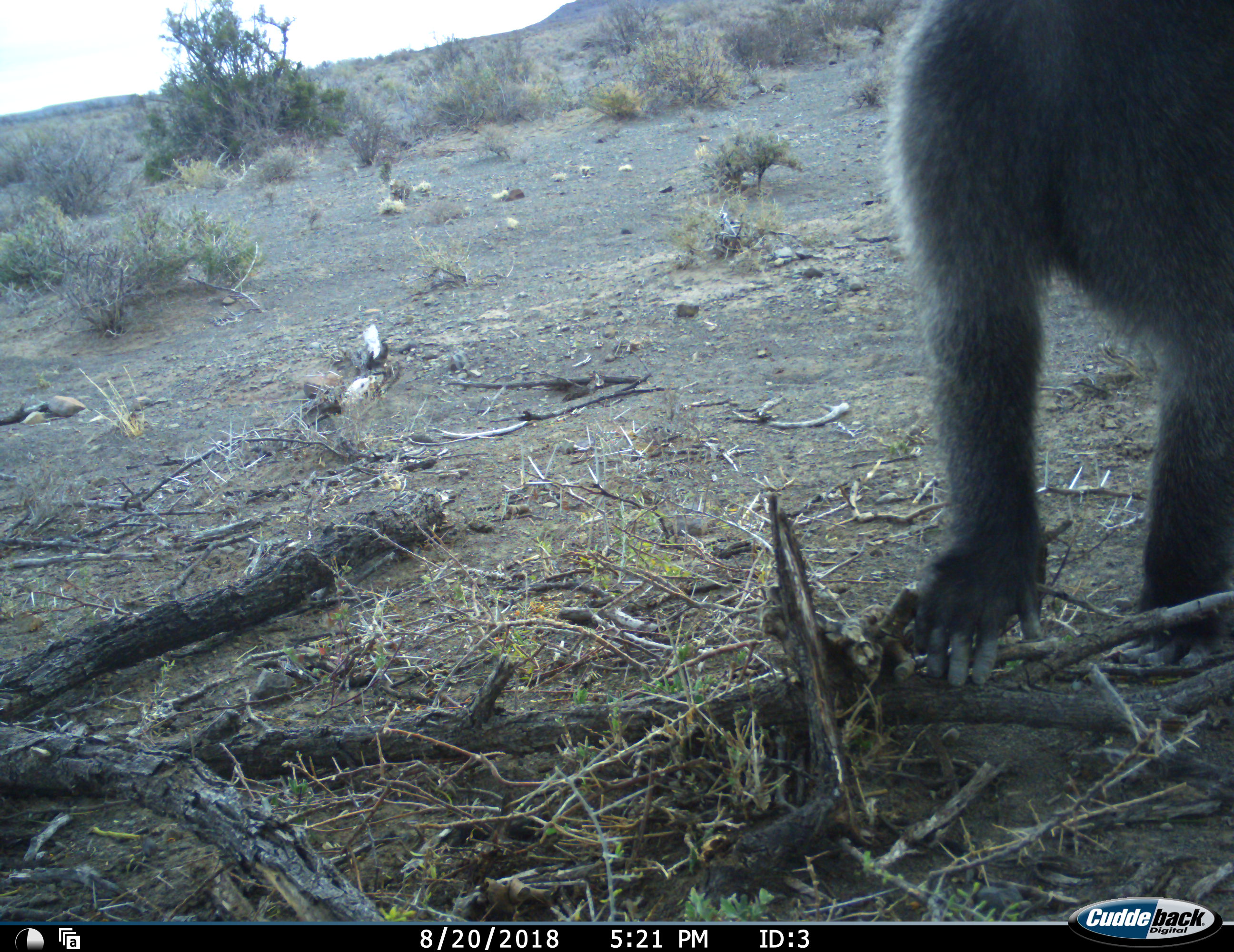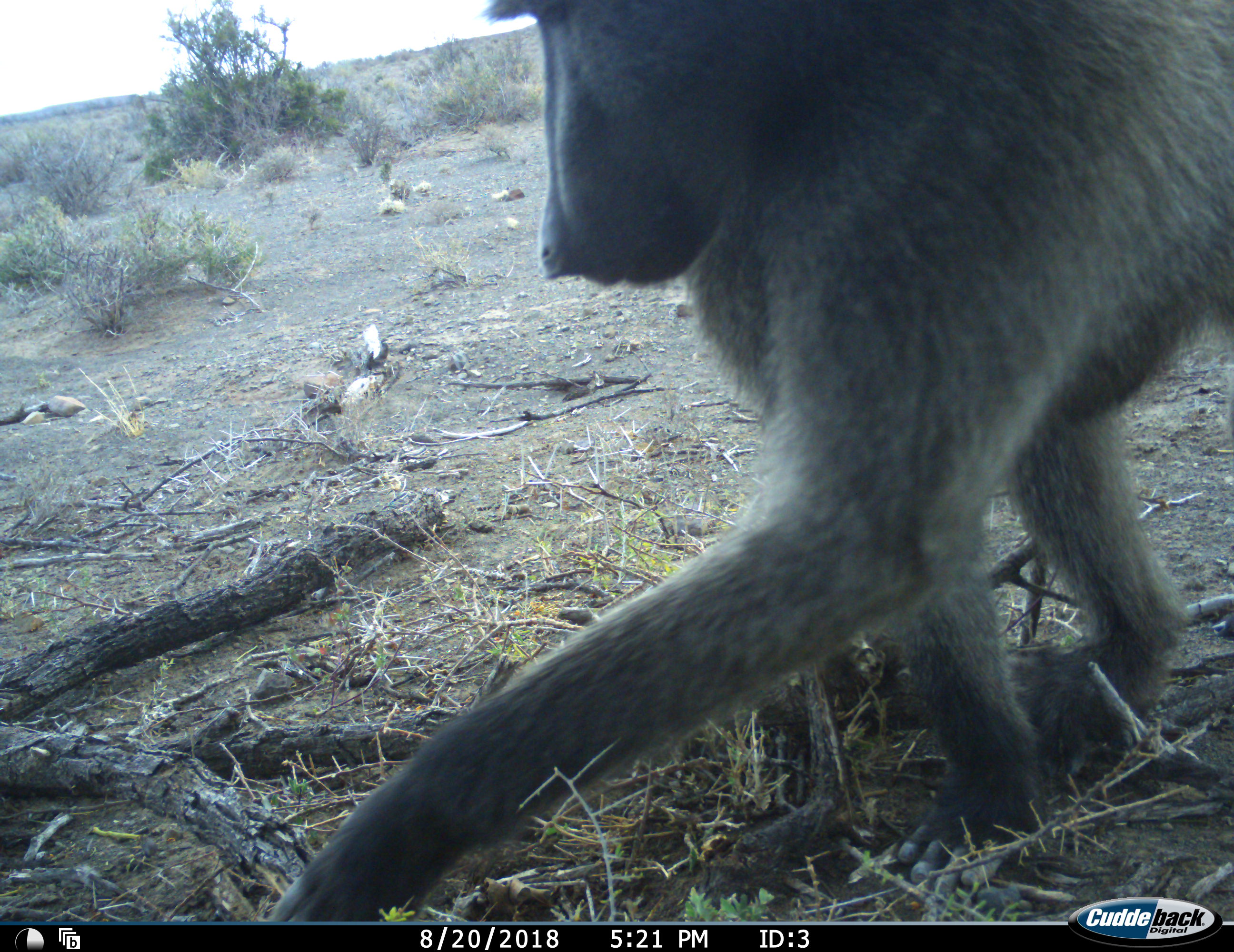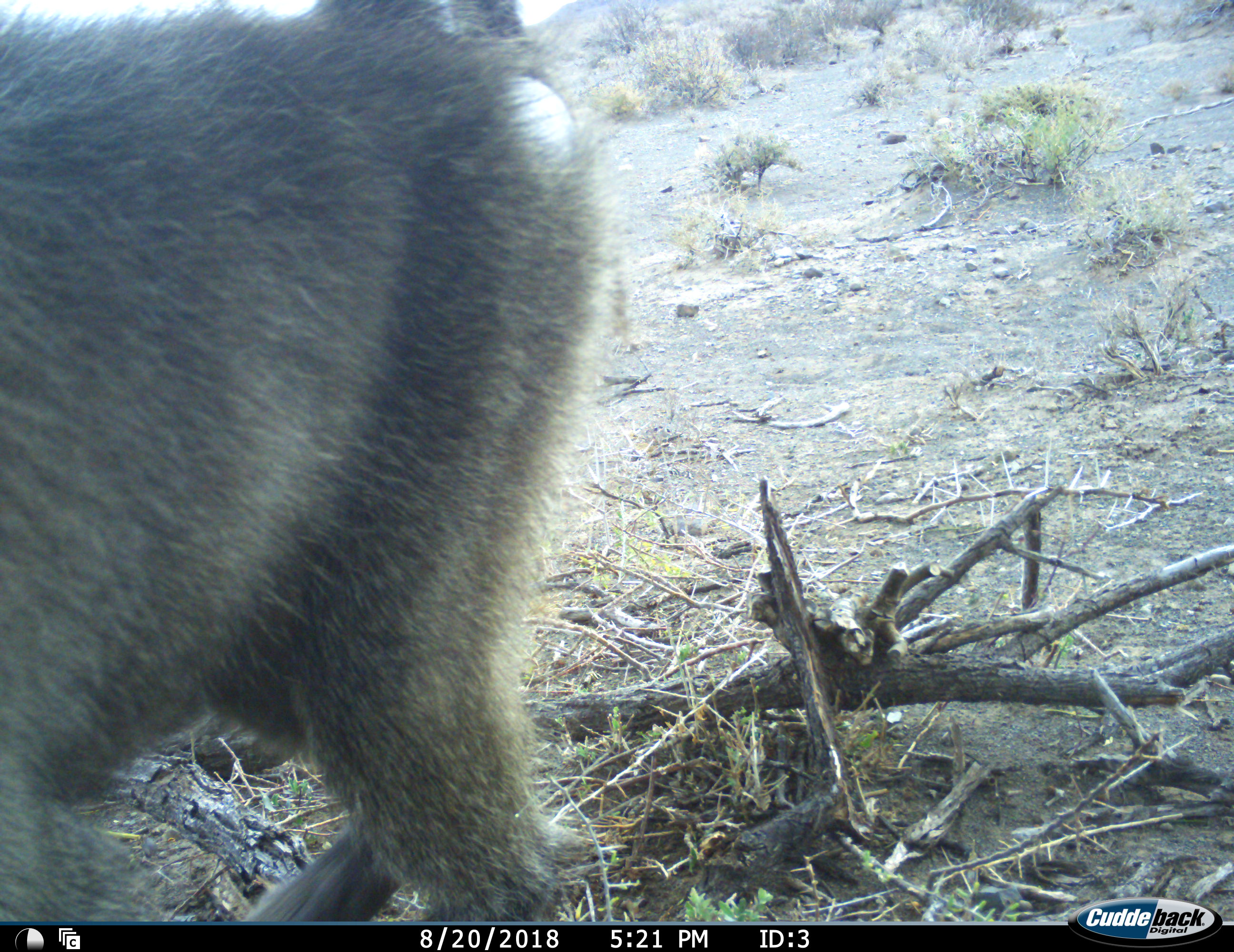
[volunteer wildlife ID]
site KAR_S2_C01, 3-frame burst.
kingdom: Animalia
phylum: Chordata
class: Mammalia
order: Primates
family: Cercopithecidae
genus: Papio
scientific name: Papio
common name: baboon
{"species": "baboon (Papio)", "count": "1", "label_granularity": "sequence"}